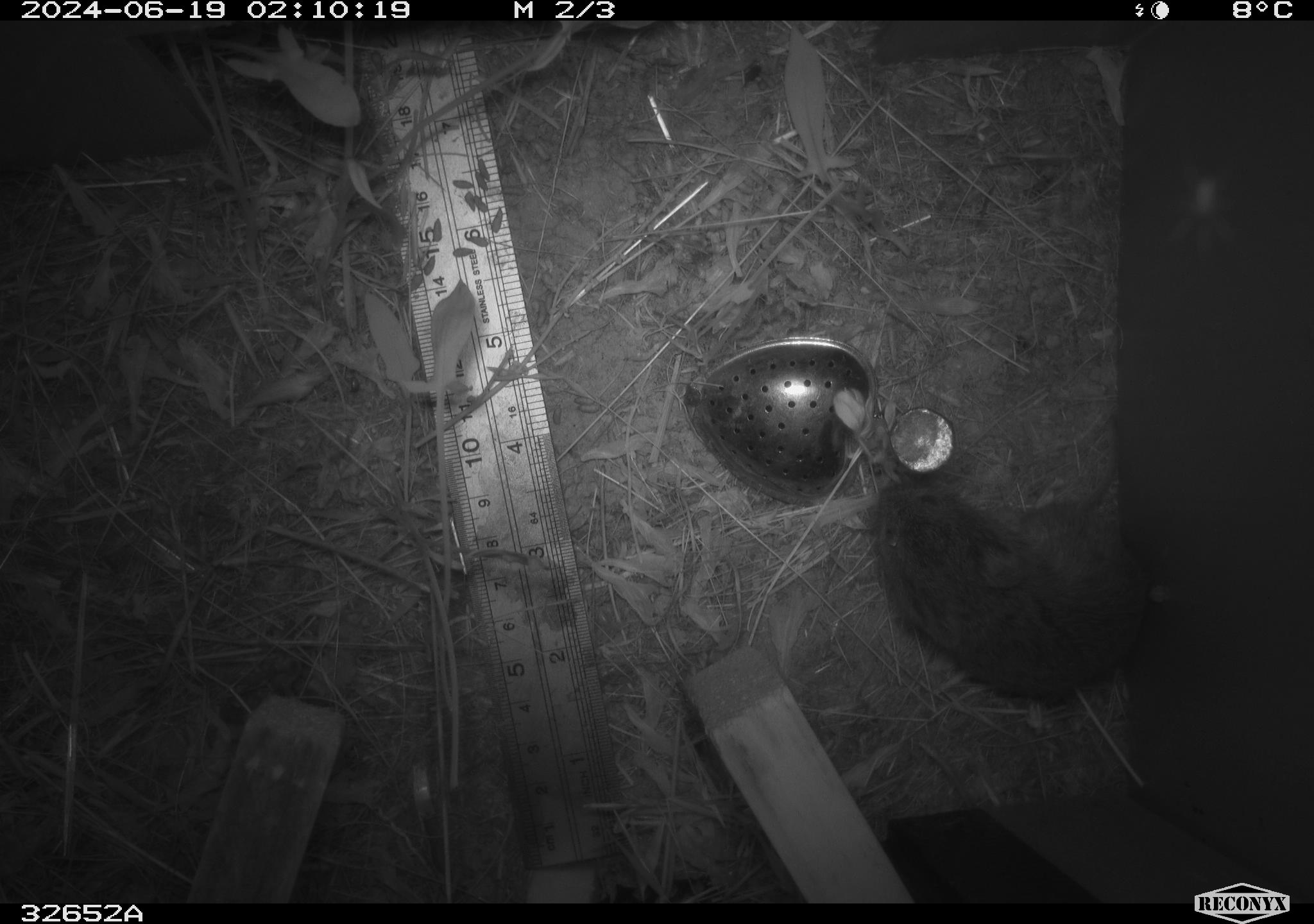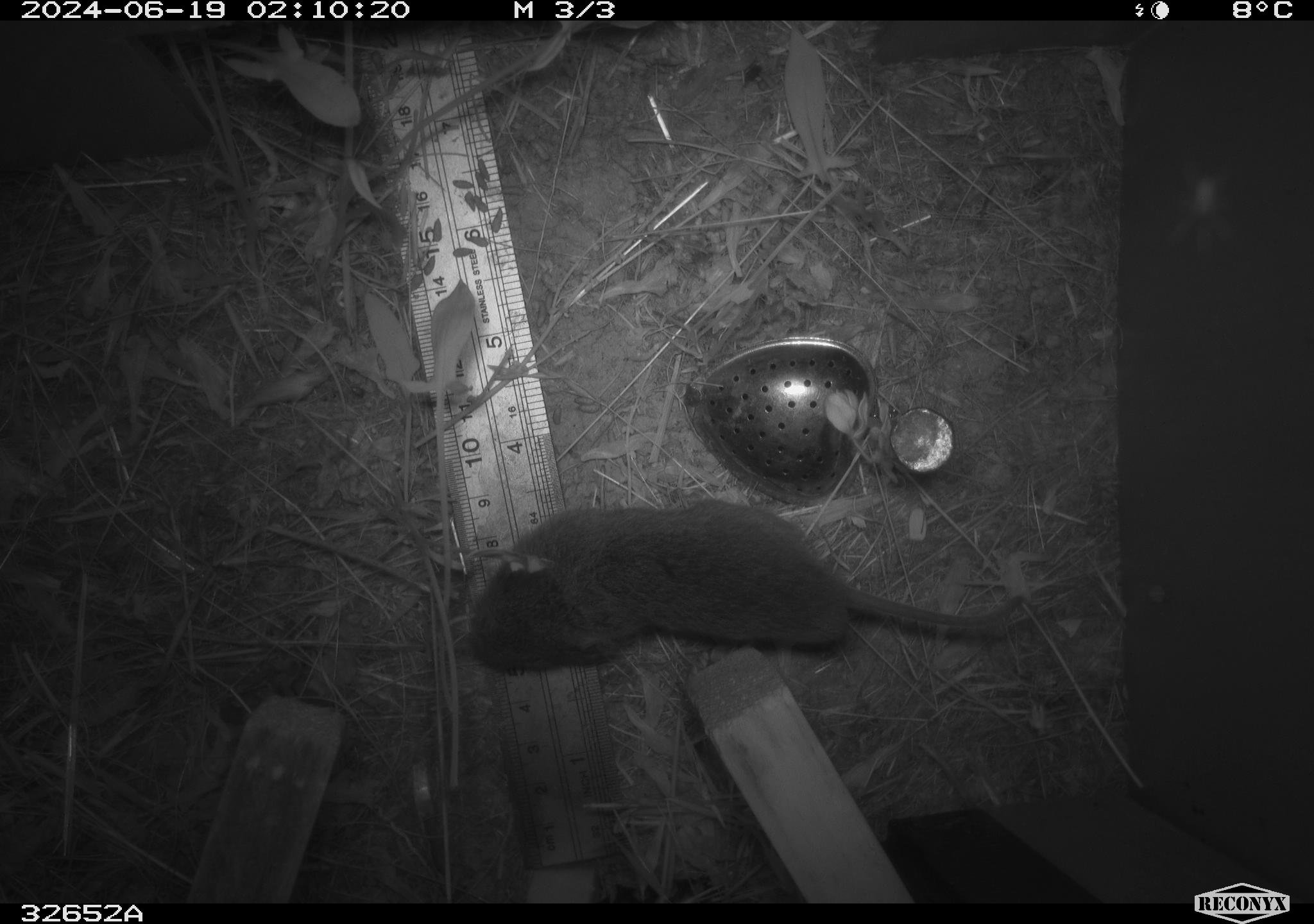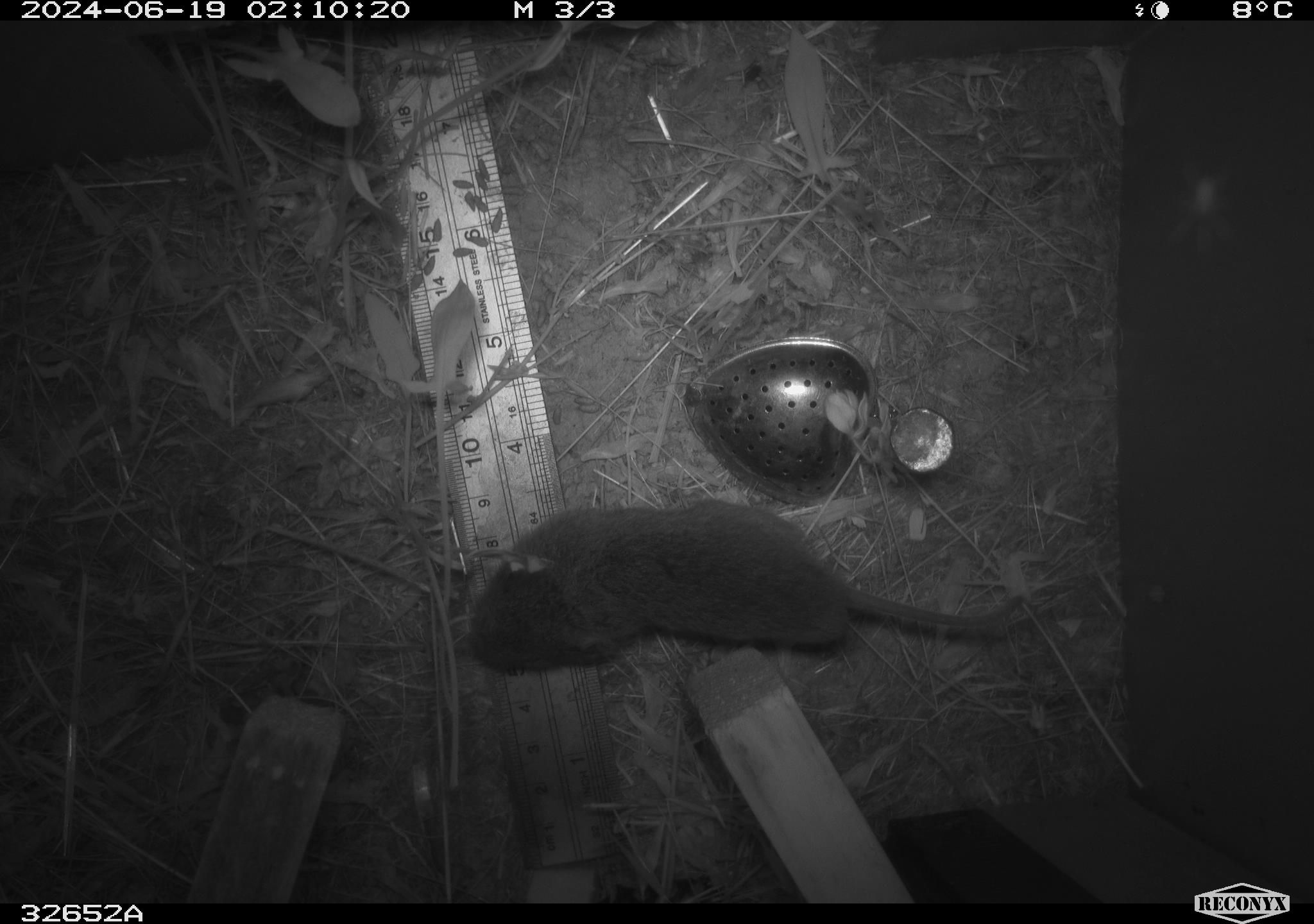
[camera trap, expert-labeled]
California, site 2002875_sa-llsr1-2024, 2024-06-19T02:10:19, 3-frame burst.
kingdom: Animalia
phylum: Chordata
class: Mammalia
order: Rodentia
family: Cricetidae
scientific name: Arvicolinae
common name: voles, lemmings, and muskrats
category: arvicolinae subfamily